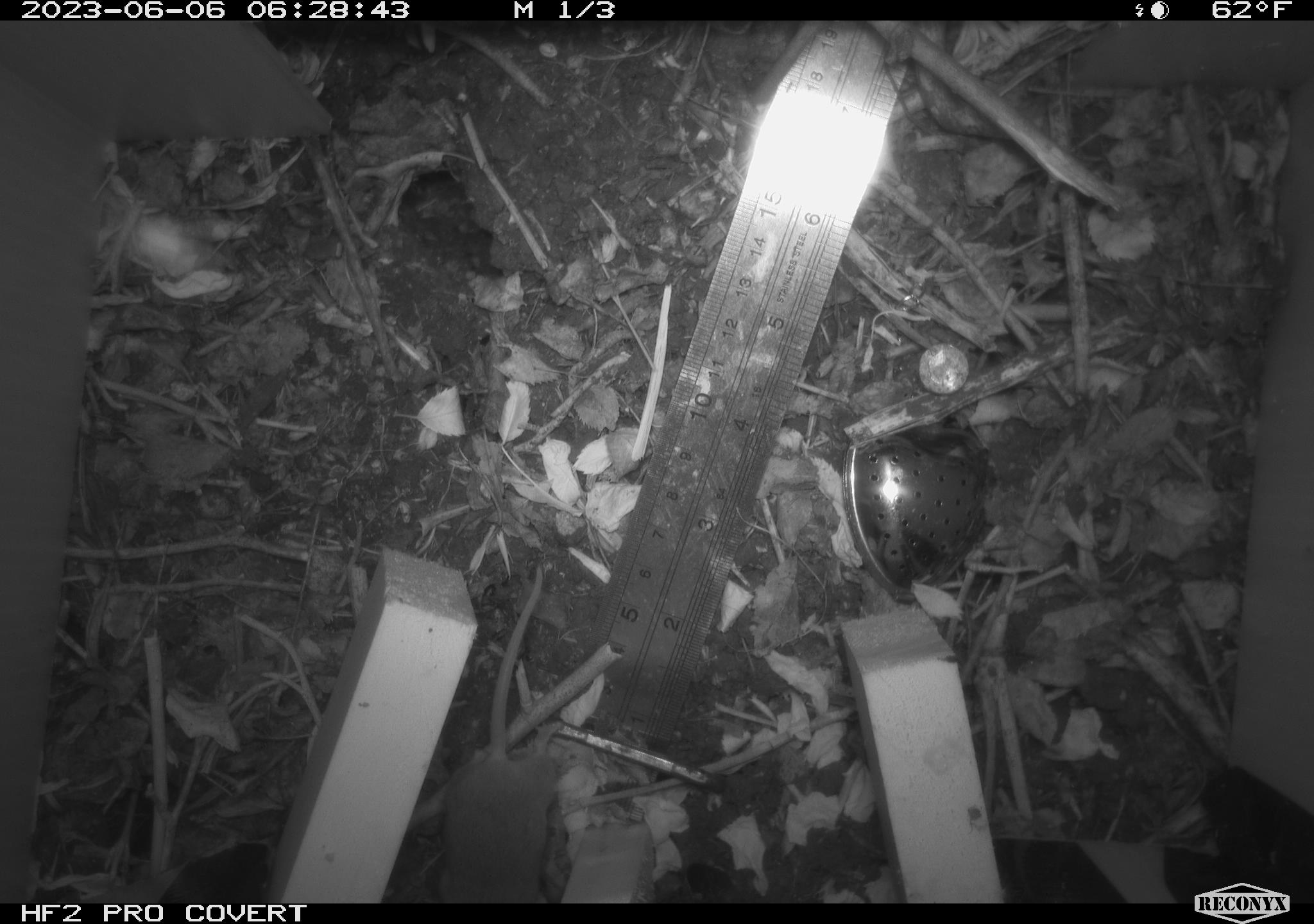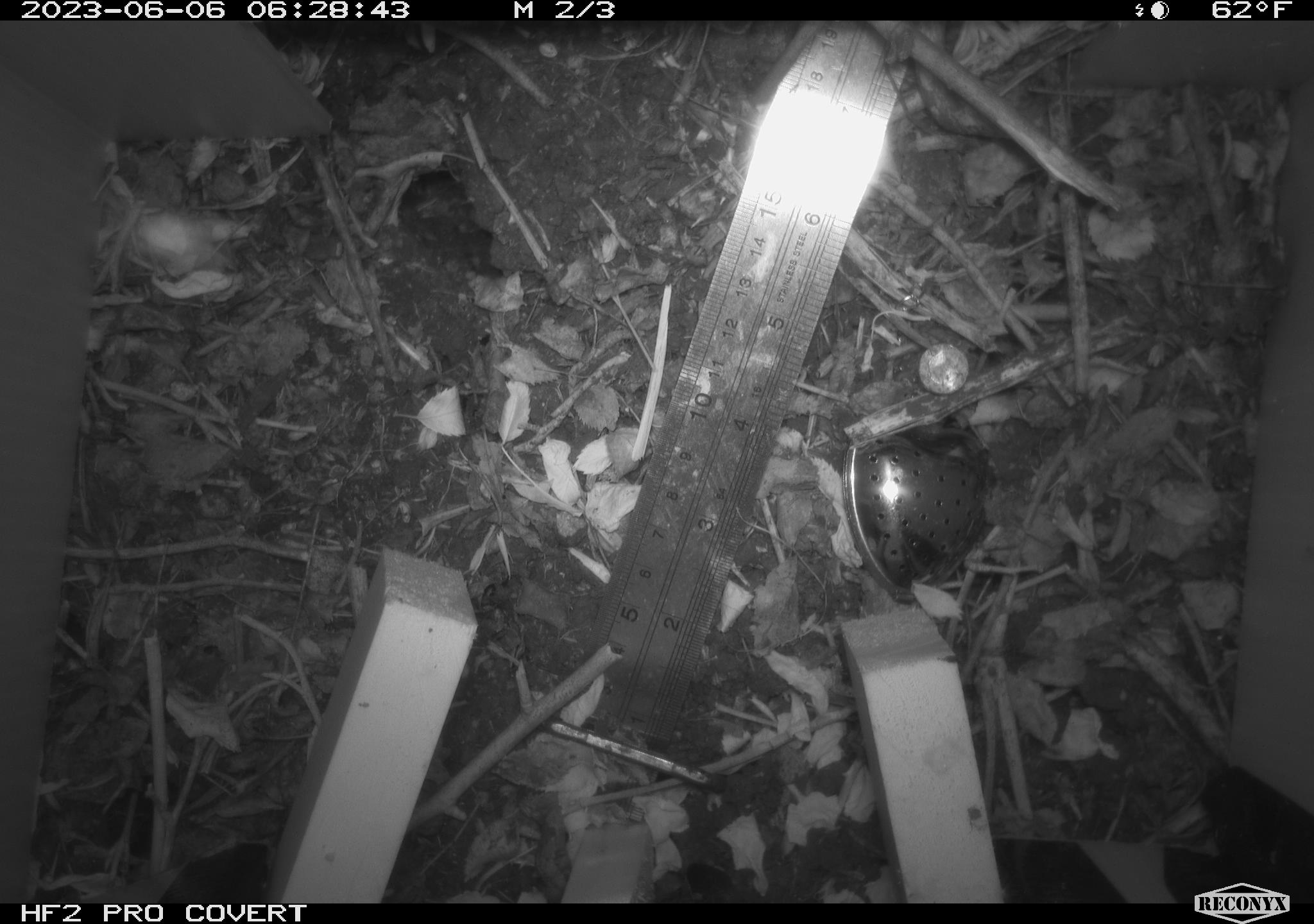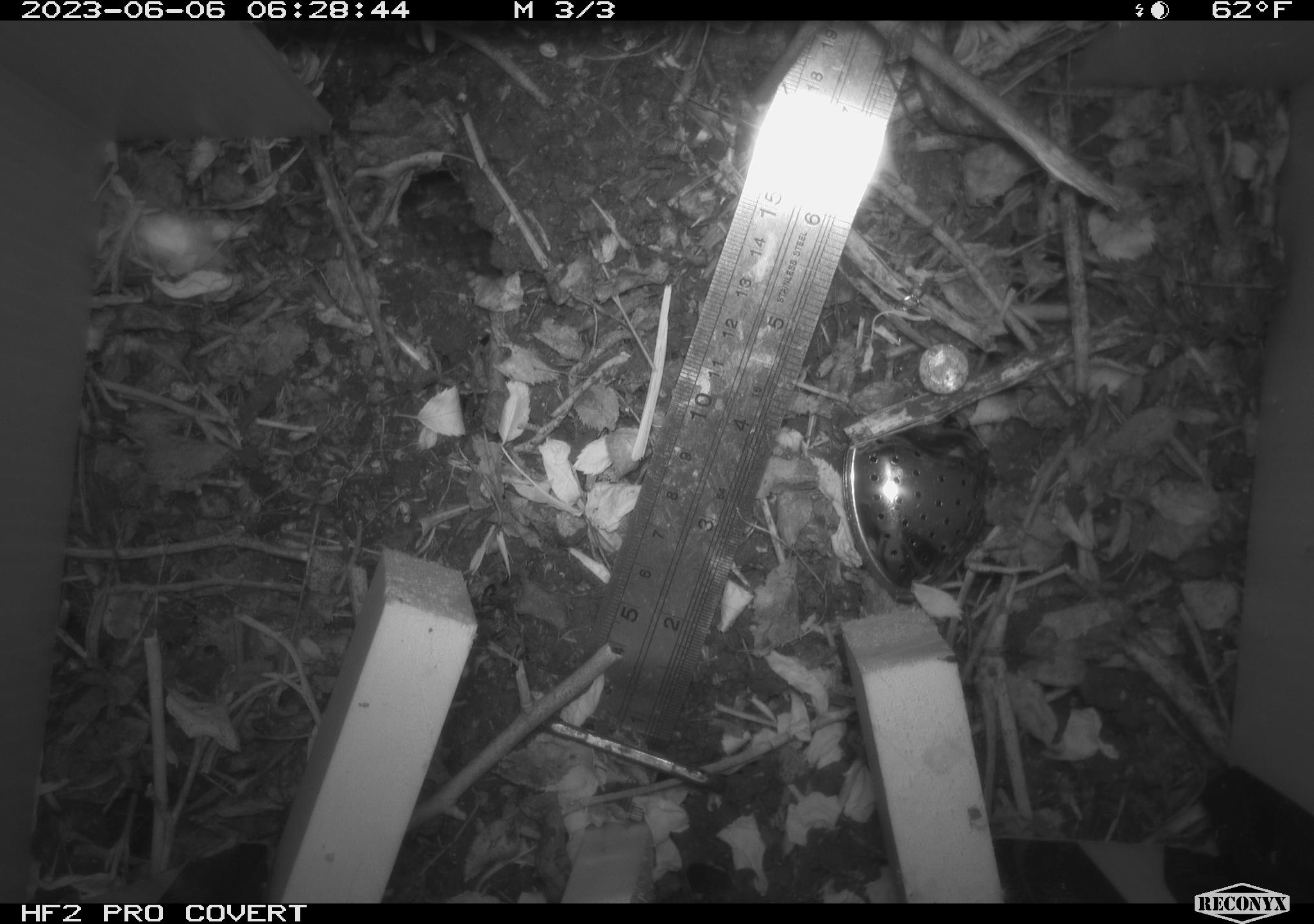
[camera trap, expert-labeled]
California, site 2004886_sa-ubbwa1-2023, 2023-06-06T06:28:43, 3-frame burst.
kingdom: Animalia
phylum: Chordata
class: Mammalia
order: Rodentia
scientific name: Rodentia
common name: rodent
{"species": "rodent (Rodentia)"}